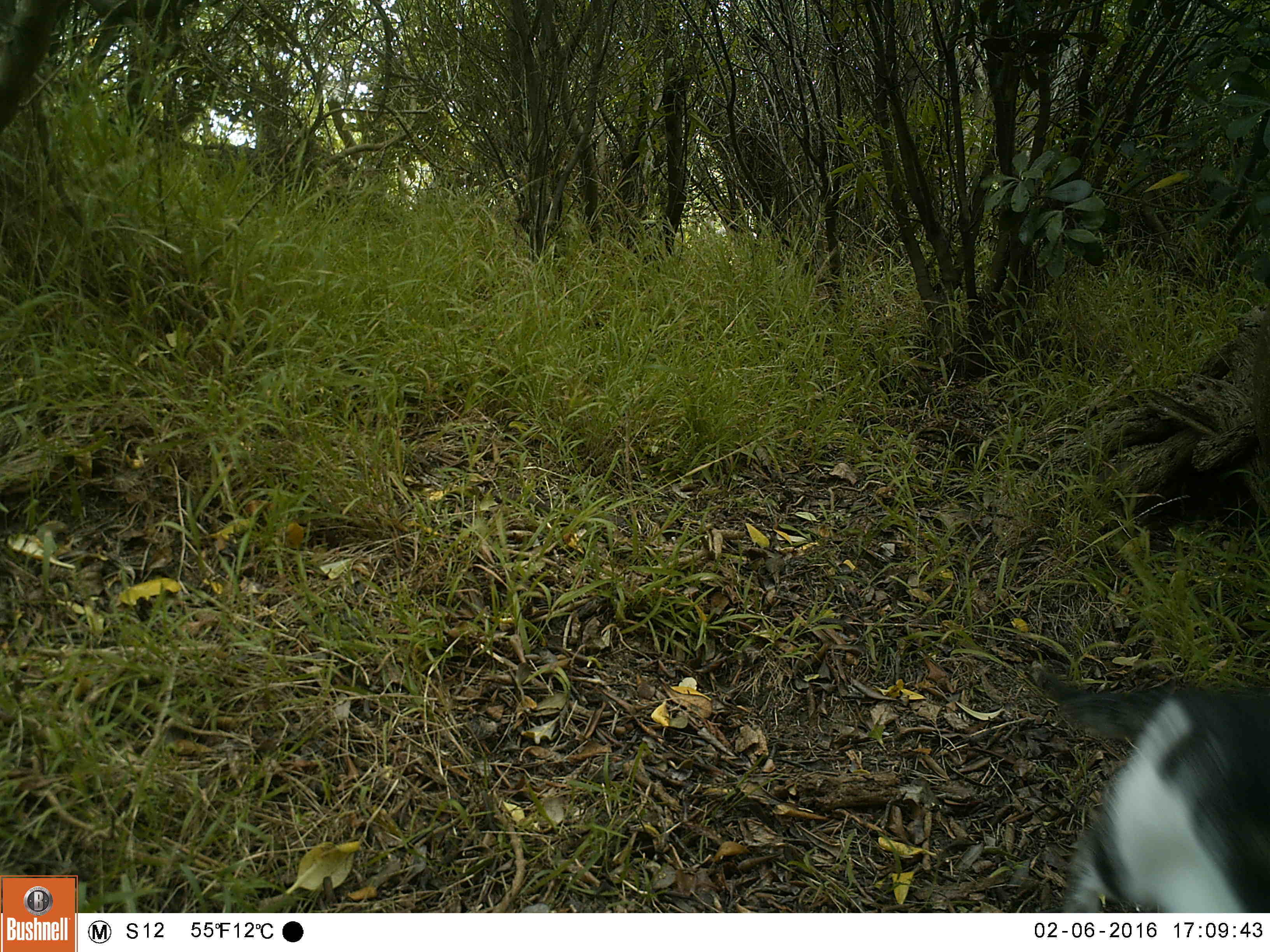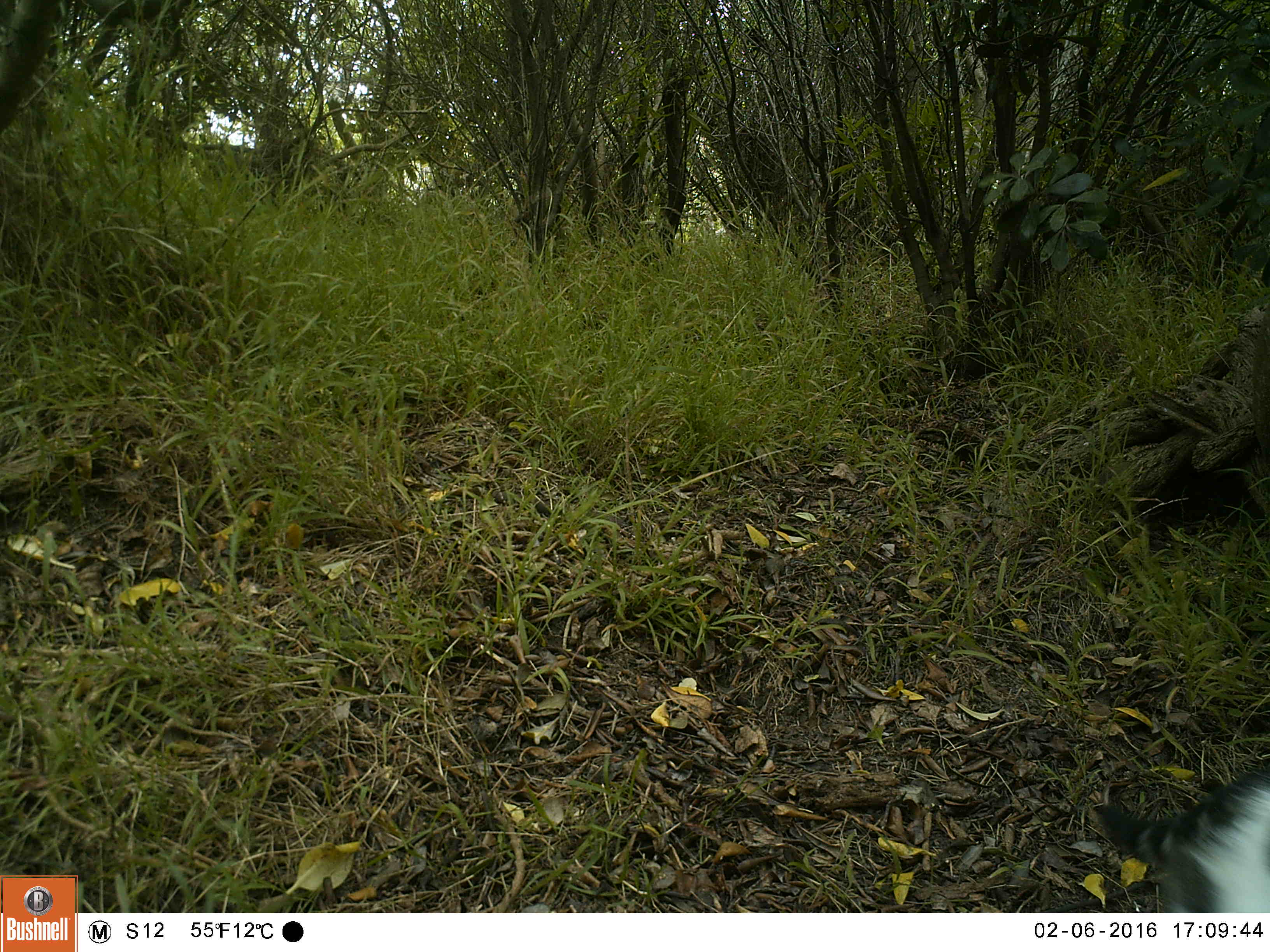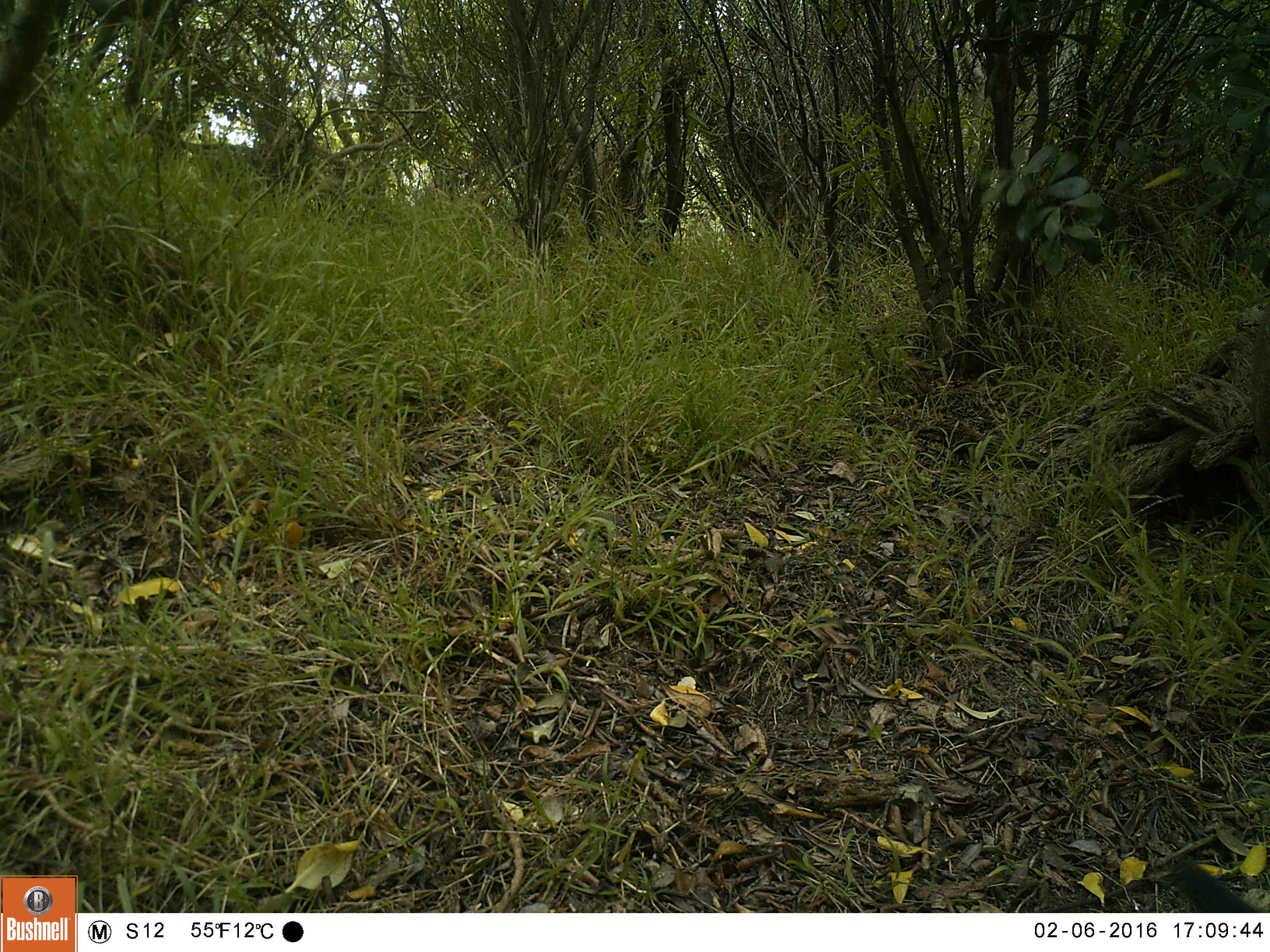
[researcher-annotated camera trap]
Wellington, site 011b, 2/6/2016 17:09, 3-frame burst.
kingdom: Animalia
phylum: Chordata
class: Mammalia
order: Carnivora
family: Felidae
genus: Felis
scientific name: Felis catus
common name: cat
Cat (Felis catus).